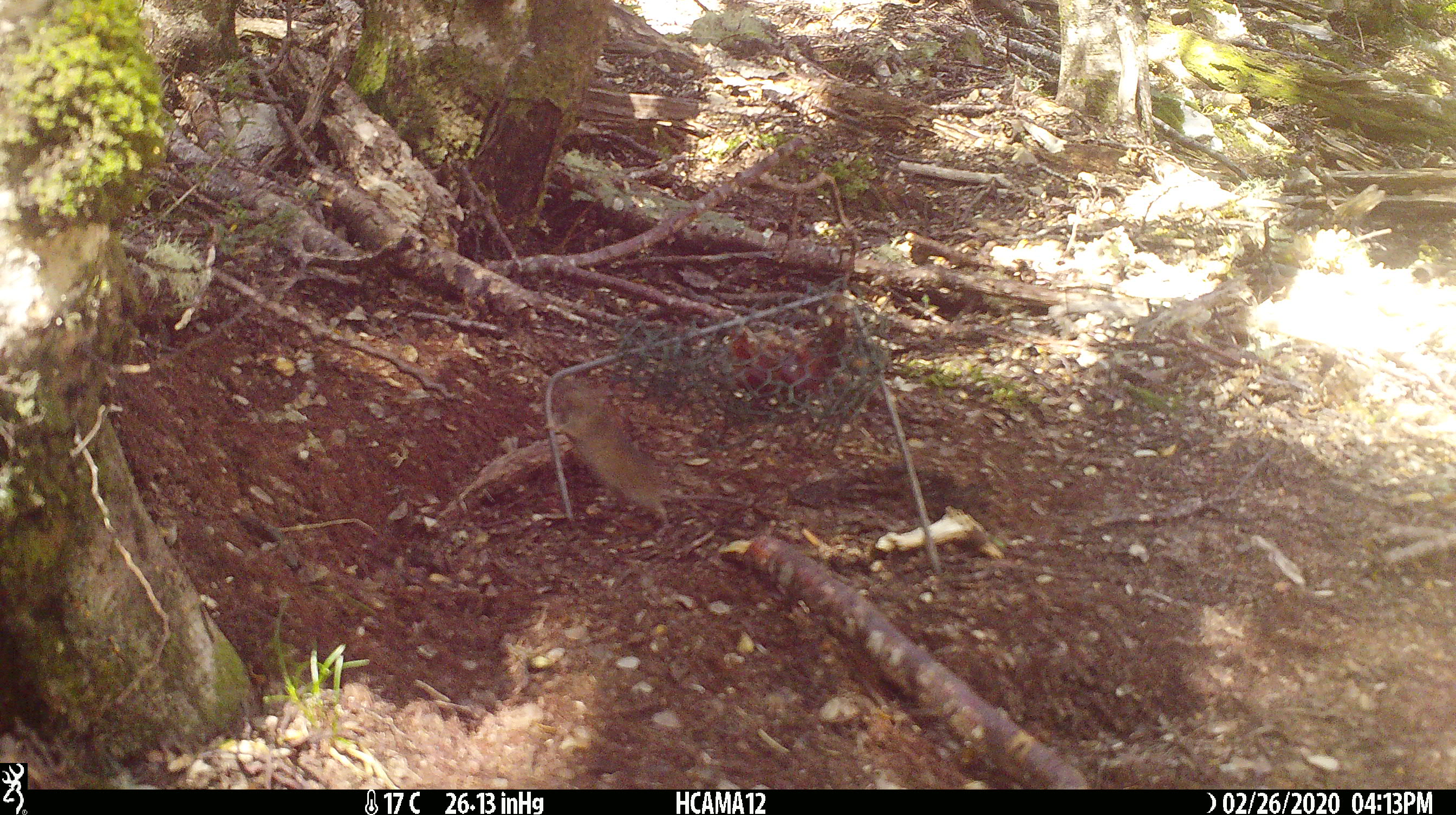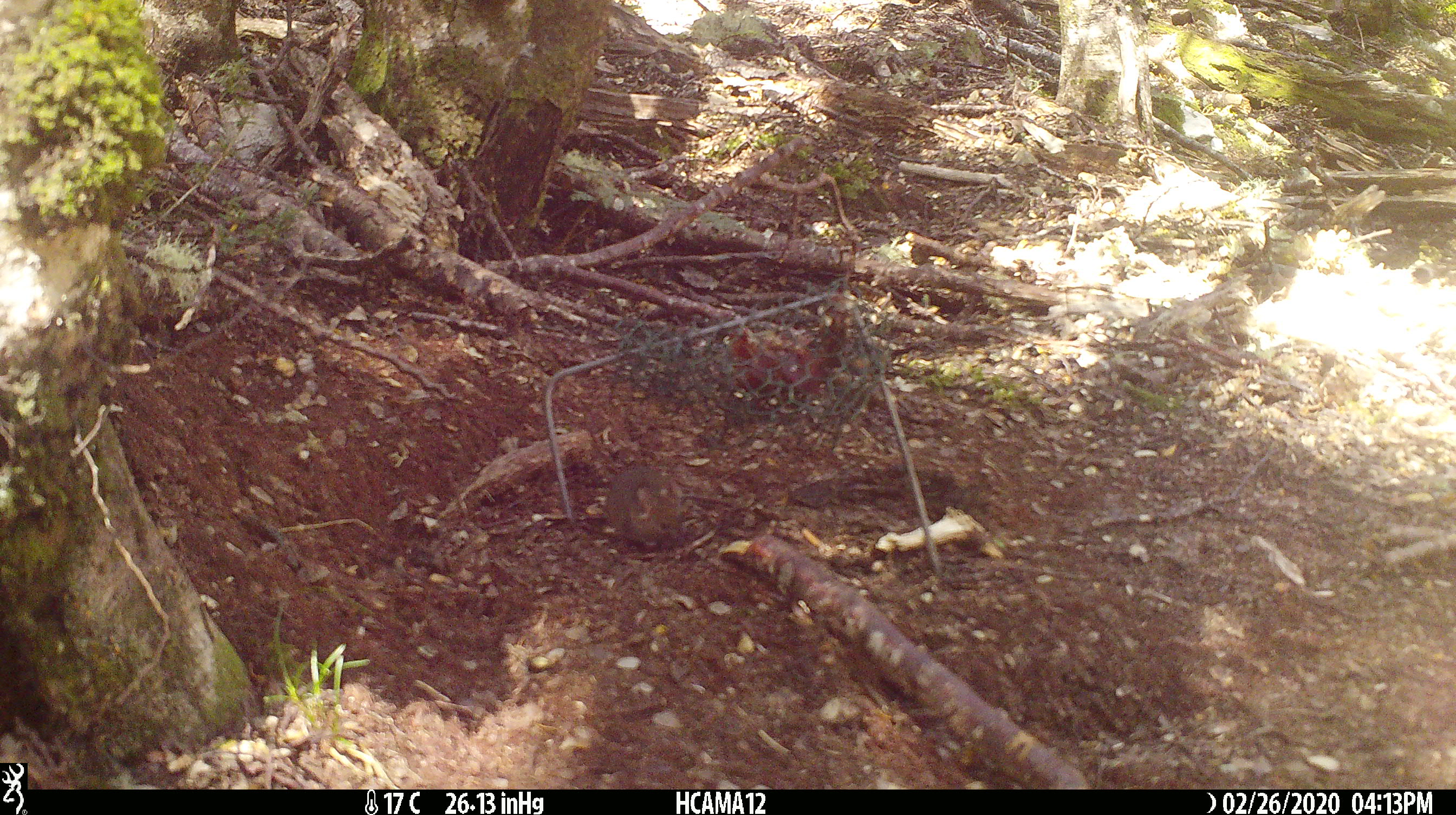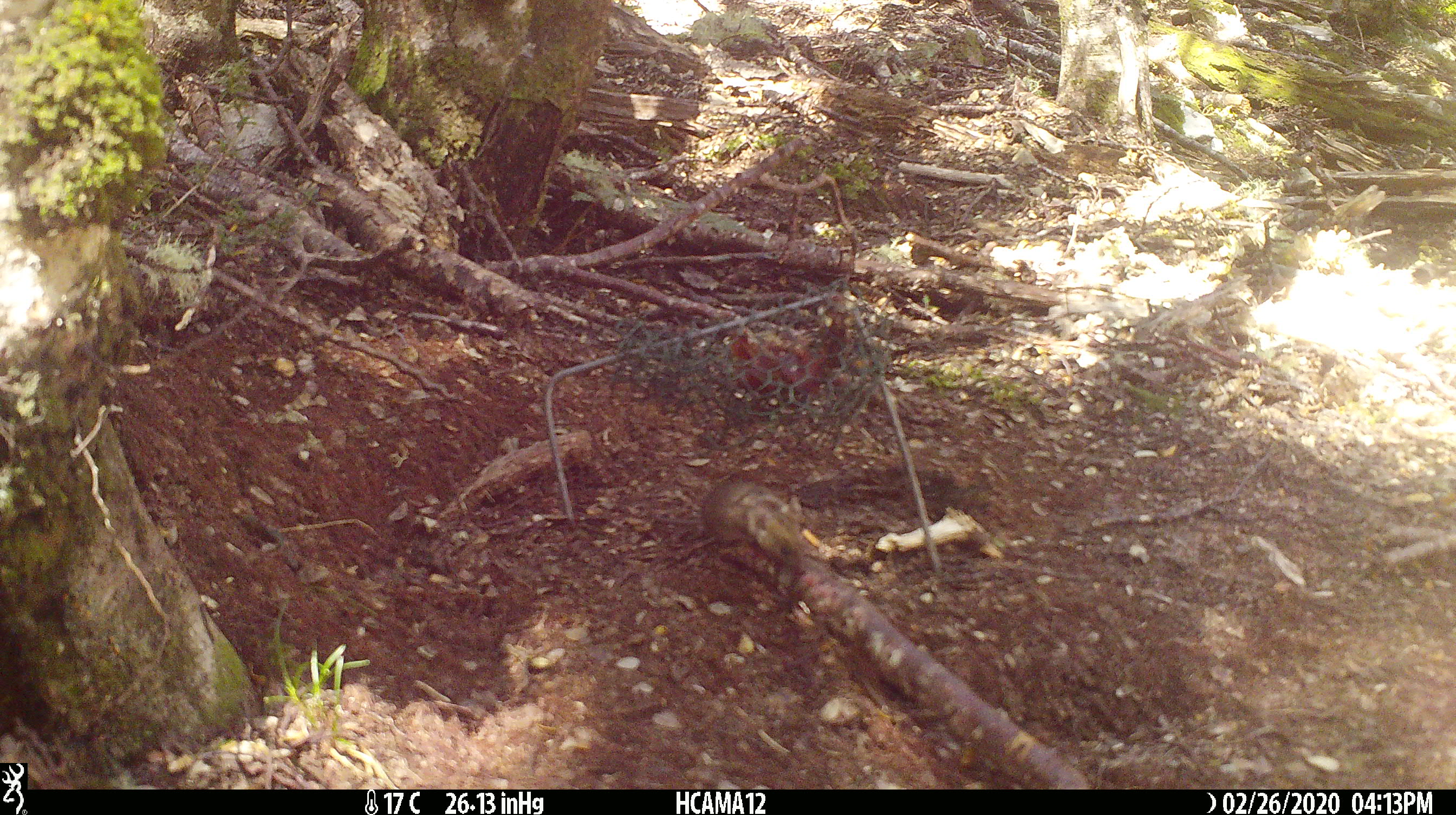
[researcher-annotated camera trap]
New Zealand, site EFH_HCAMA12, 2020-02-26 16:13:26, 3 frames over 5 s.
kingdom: Animalia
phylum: Chordata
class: Mammalia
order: Rodentia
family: Muridae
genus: Mus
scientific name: Mus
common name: mouse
Mouse (Mus).